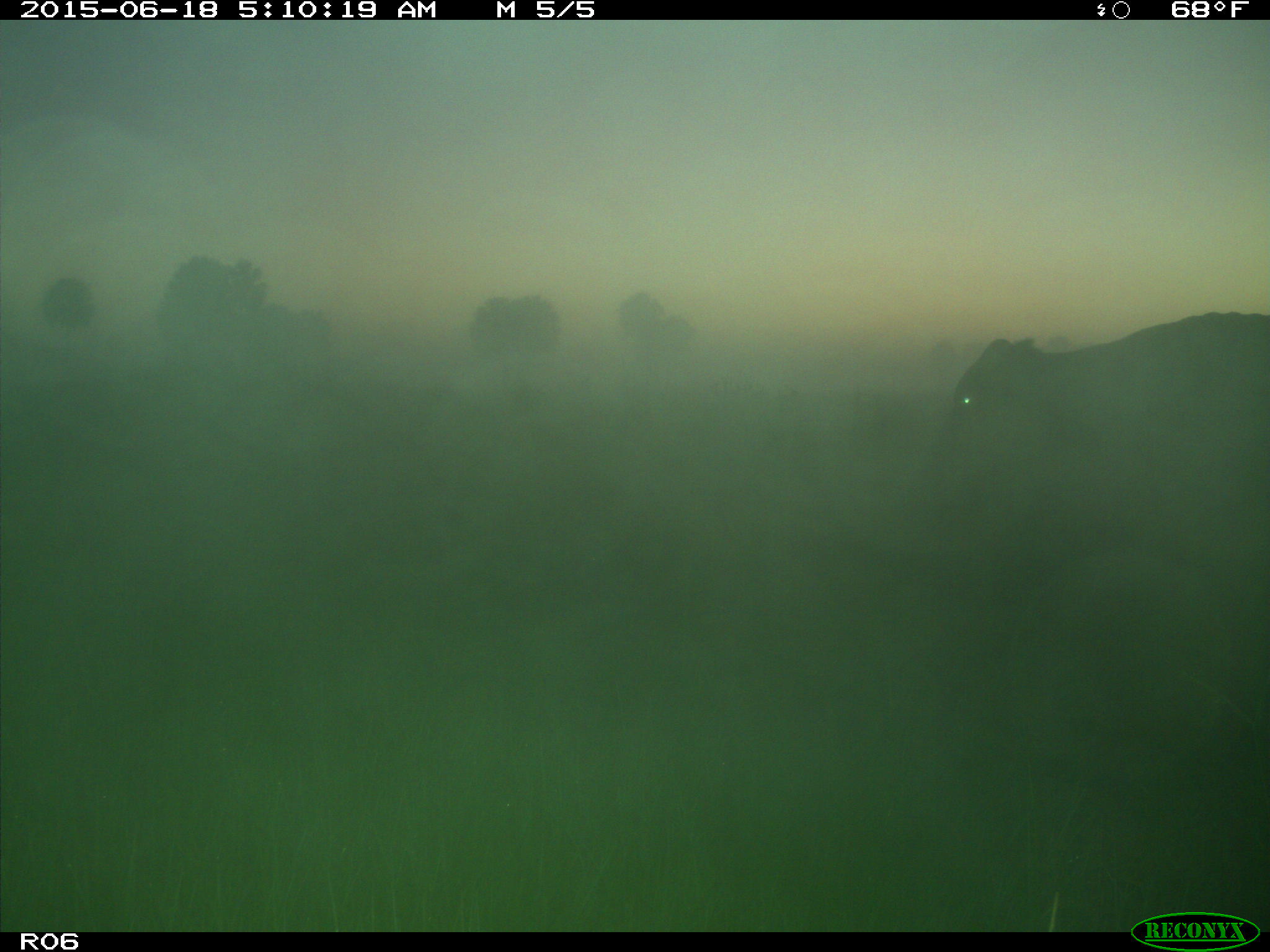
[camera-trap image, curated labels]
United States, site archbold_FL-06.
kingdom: Animalia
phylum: Chordata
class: Mammalia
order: Artiodactyla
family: Bovidae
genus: Bos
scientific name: Bos taurus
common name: domestic cow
Bos taurus (domestic cow).